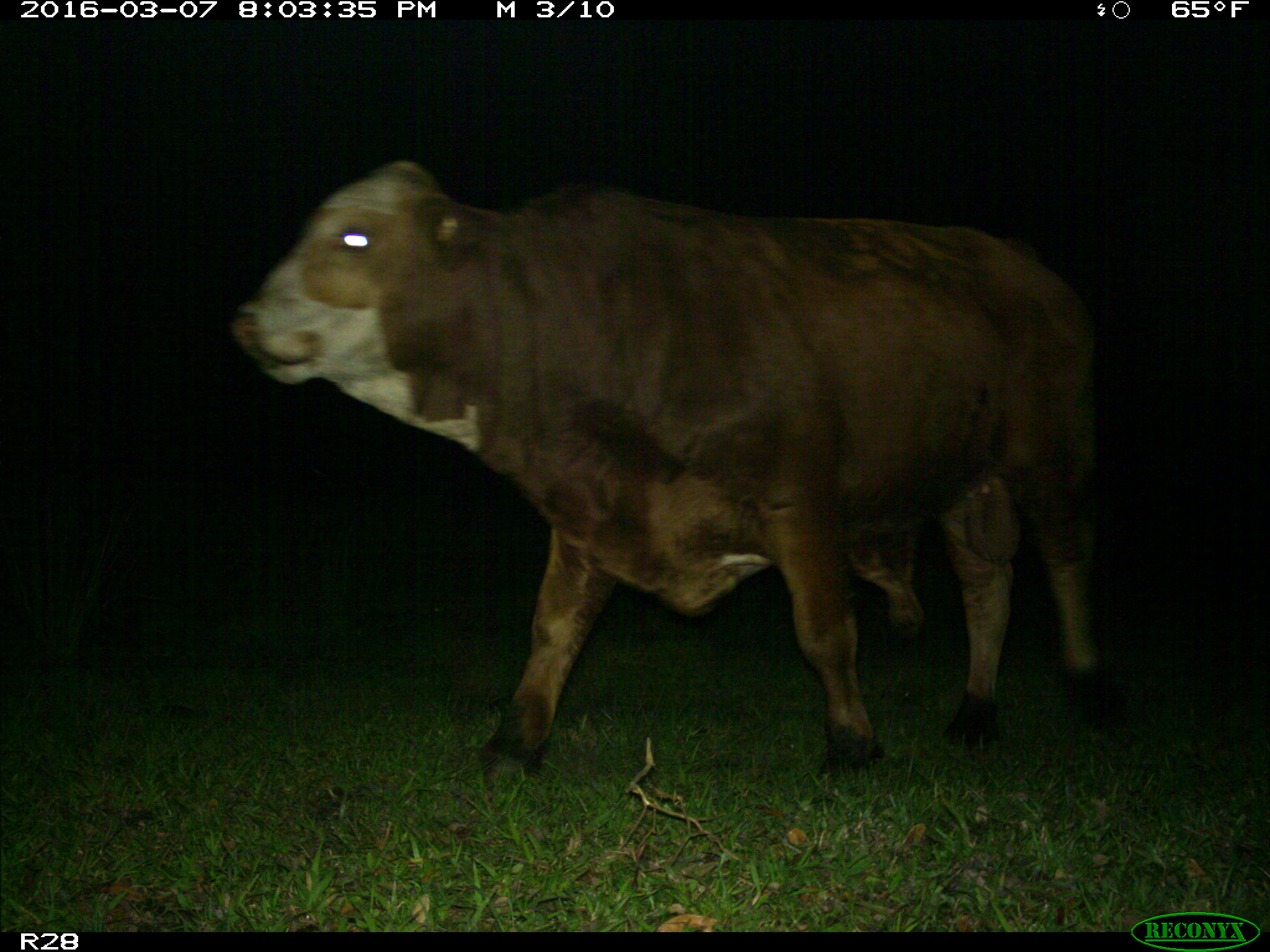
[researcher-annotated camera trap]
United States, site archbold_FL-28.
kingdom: Animalia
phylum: Chordata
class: Mammalia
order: Artiodactyla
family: Bovidae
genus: Bos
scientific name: Bos taurus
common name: domestic cow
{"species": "Bos taurus (domestic cow)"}